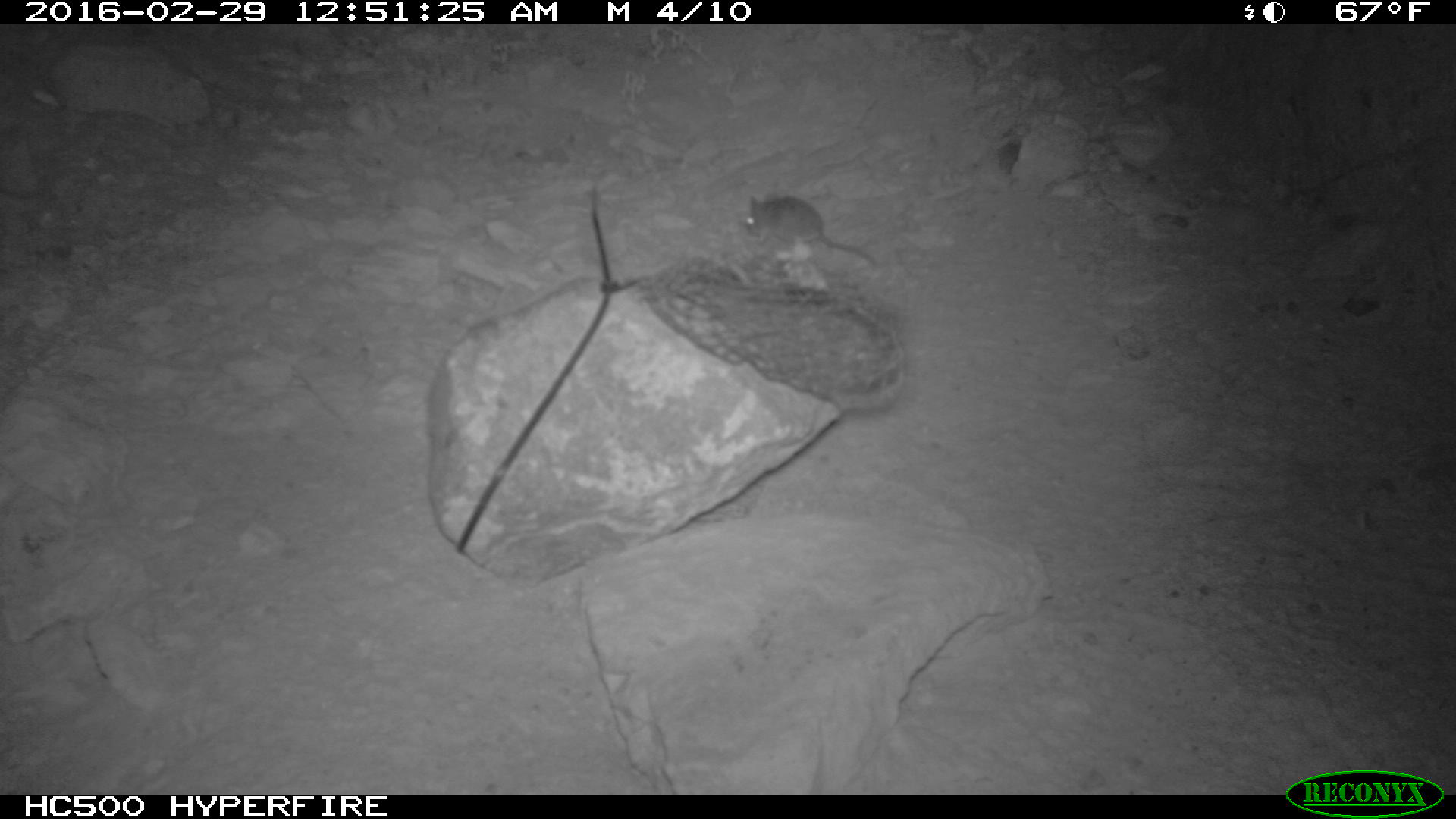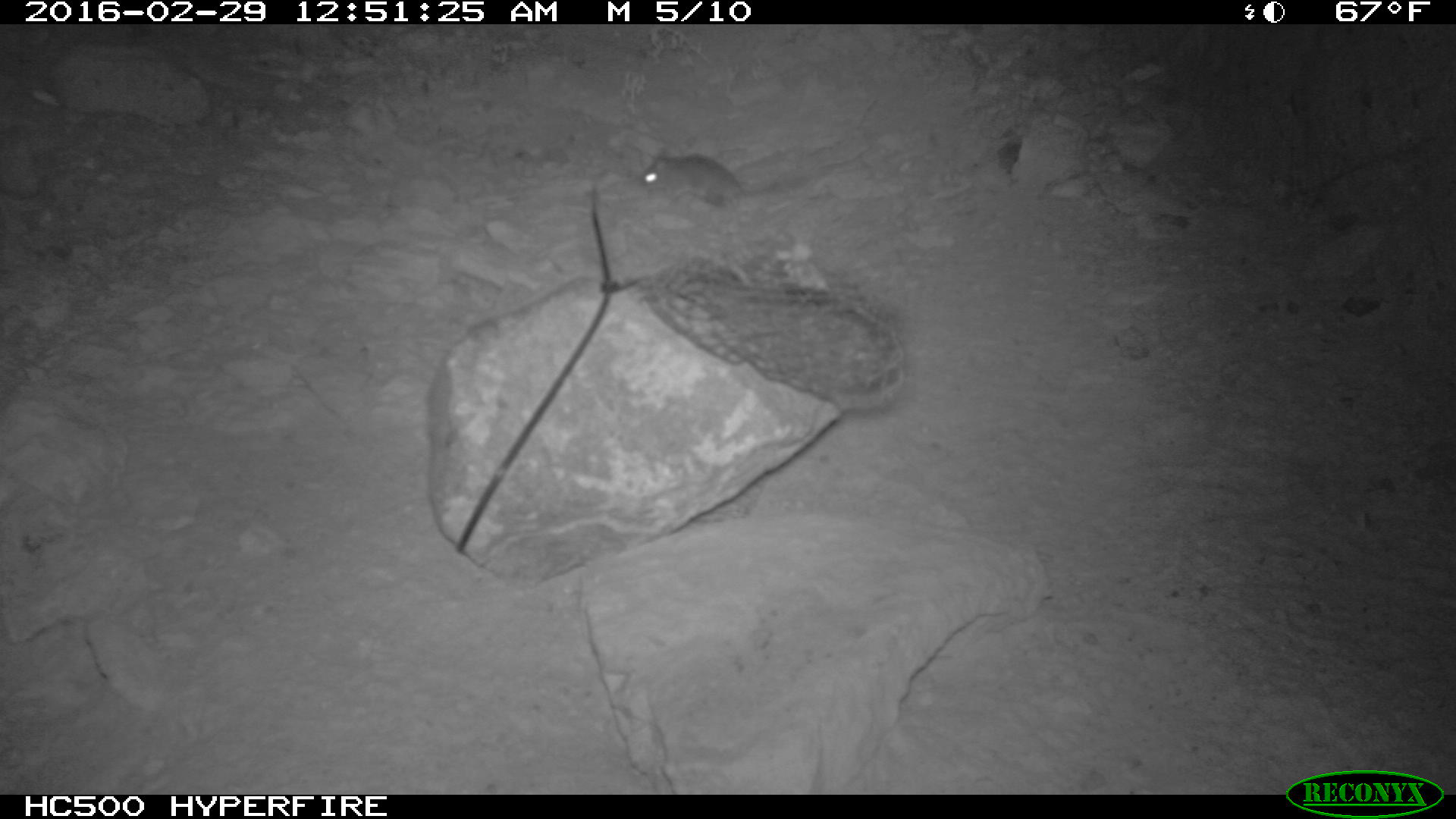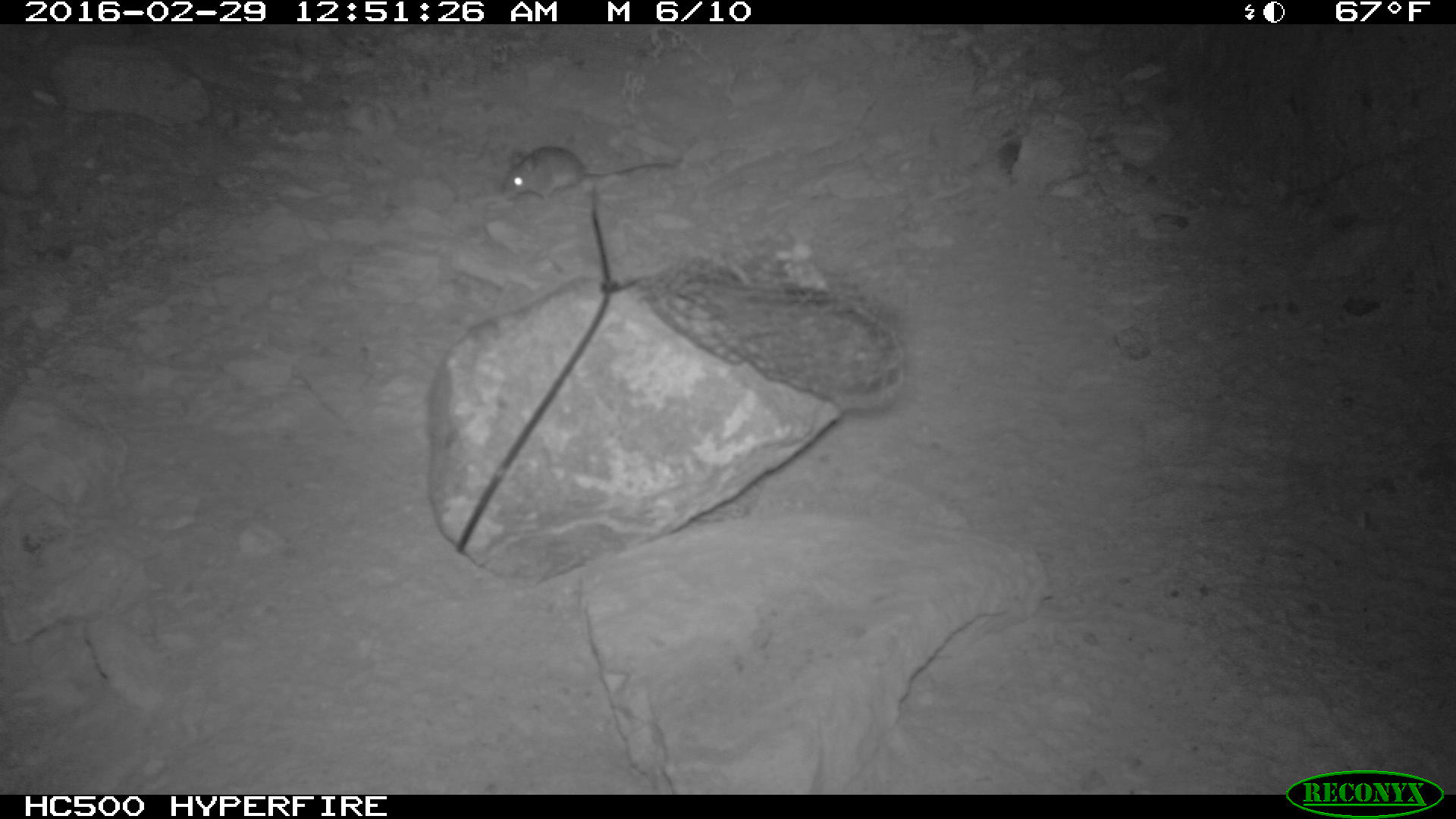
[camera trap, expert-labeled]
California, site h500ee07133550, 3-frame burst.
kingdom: Animalia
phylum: Chordata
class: Mammalia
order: Rodentia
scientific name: Rodentia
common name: rodent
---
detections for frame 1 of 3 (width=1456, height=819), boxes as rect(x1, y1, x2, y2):
rodent: rect(736, 191, 880, 275)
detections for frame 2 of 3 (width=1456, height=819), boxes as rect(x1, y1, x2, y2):
rodent: rect(635, 145, 808, 209)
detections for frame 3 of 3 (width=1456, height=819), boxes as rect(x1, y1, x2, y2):
rodent: rect(499, 142, 689, 209)